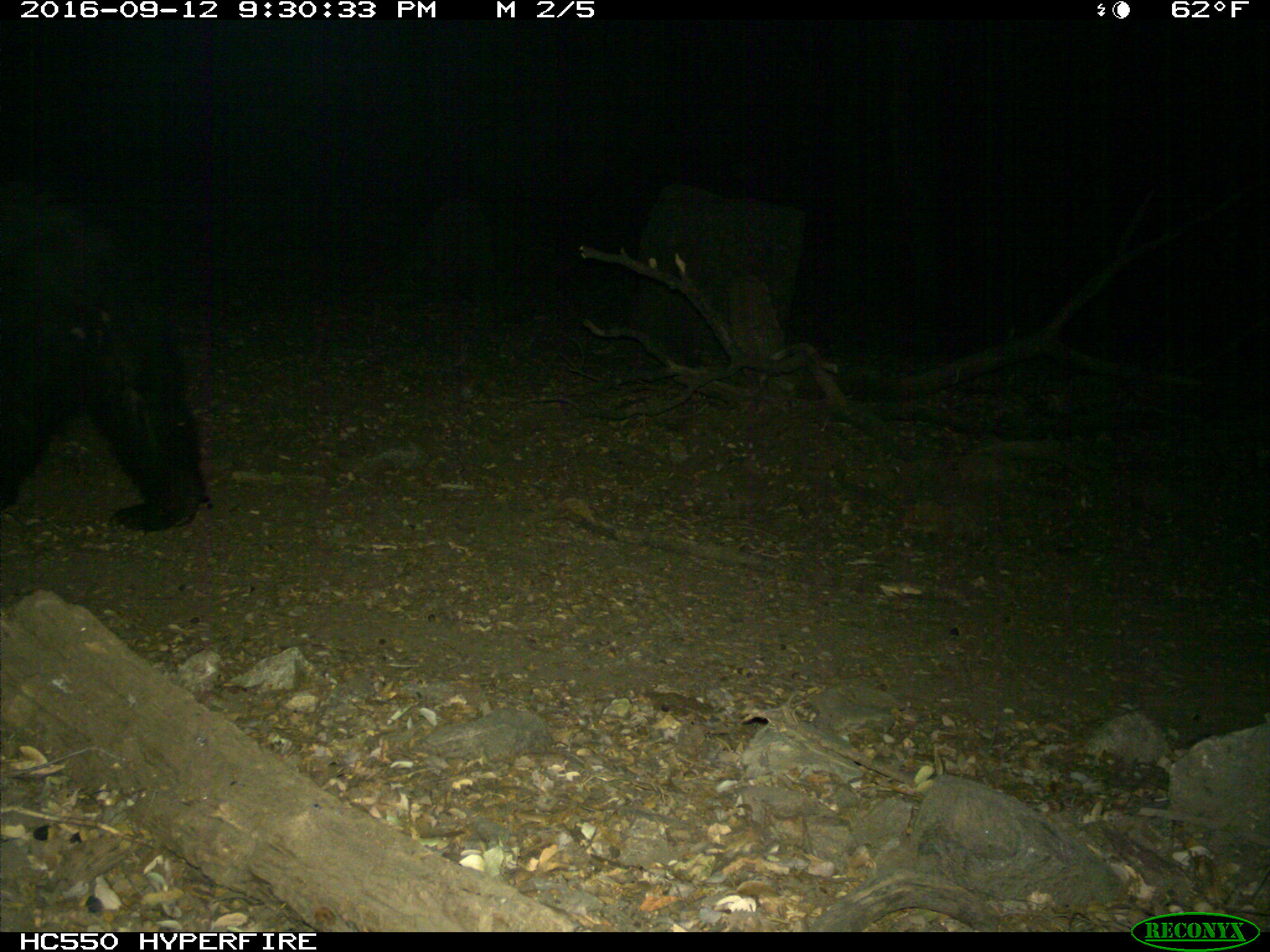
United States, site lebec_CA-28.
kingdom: Animalia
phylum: Chordata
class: Mammalia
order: Carnivora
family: Ursidae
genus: Ursus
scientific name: Ursus americanus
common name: american black bear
Ursus americanus (american black bear).